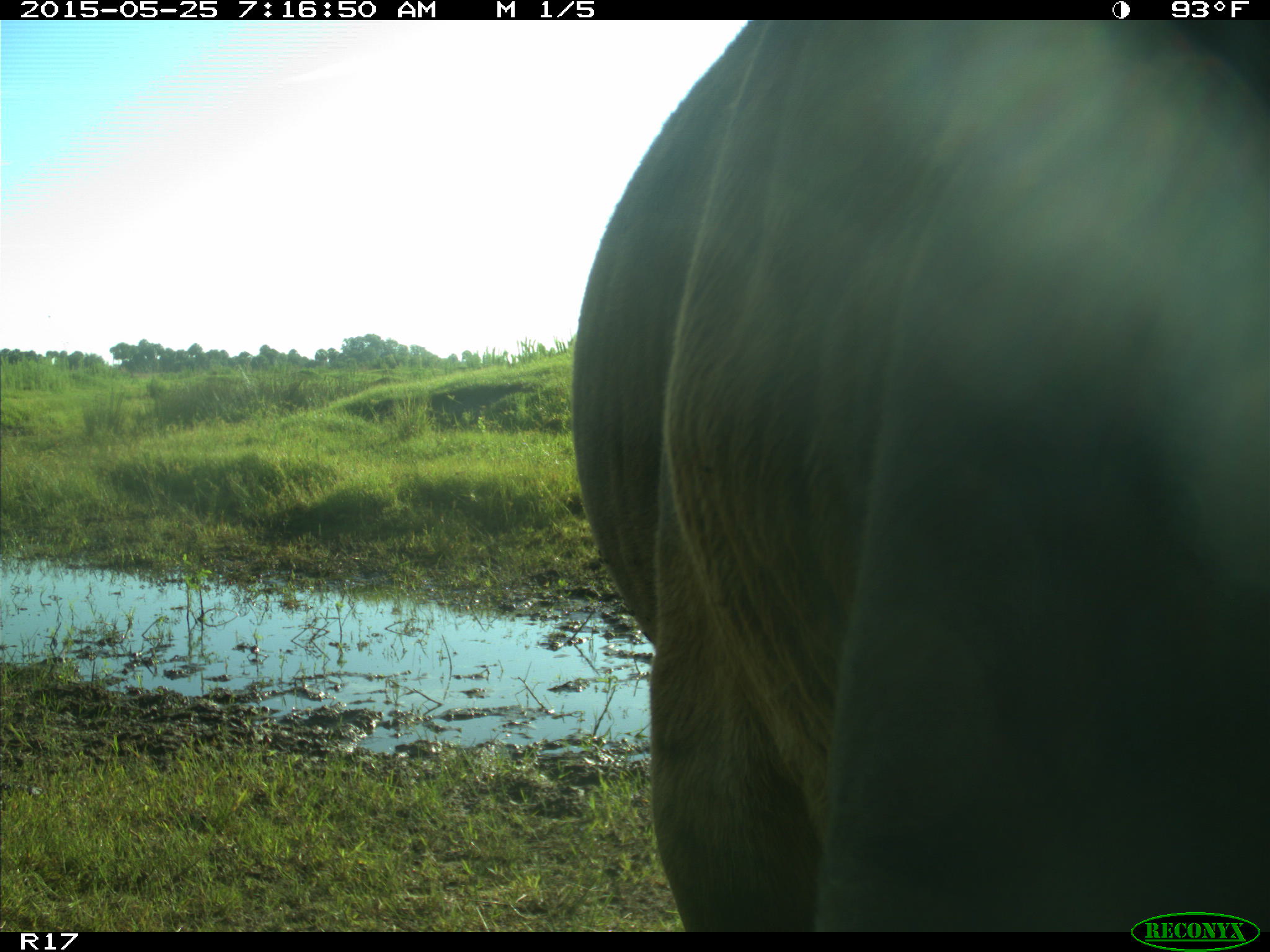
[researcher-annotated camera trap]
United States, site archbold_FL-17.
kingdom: Animalia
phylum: Chordata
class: Mammalia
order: Artiodactyla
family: Bovidae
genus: Bos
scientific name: Bos taurus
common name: domestic cow